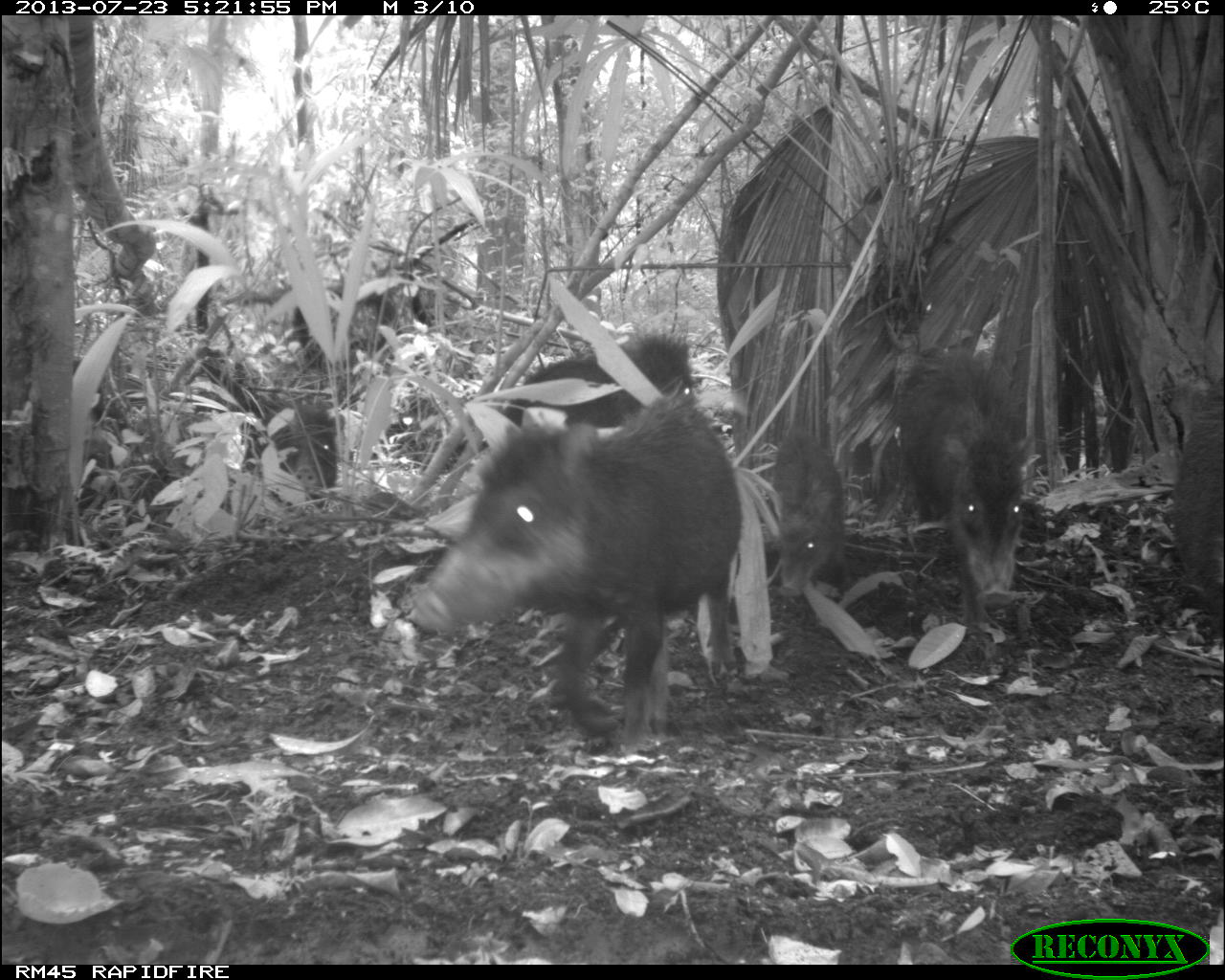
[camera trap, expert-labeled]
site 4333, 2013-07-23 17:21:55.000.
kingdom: Animalia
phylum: Chordata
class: Mammalia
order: Artiodactyla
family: Tayassuidae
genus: Tayassu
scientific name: Tayassu pecari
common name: white-lipped peccary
Tayassu pecari (white-lipped peccary), count 4.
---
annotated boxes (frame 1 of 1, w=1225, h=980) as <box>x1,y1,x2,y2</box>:
tayassu pecari: <box>412,394,741,743</box>; <box>898,348,1025,631</box>; <box>480,337,695,453</box>; <box>767,427,849,596</box>; <box>1175,374,1224,618</box>; <box>257,400,345,487</box>